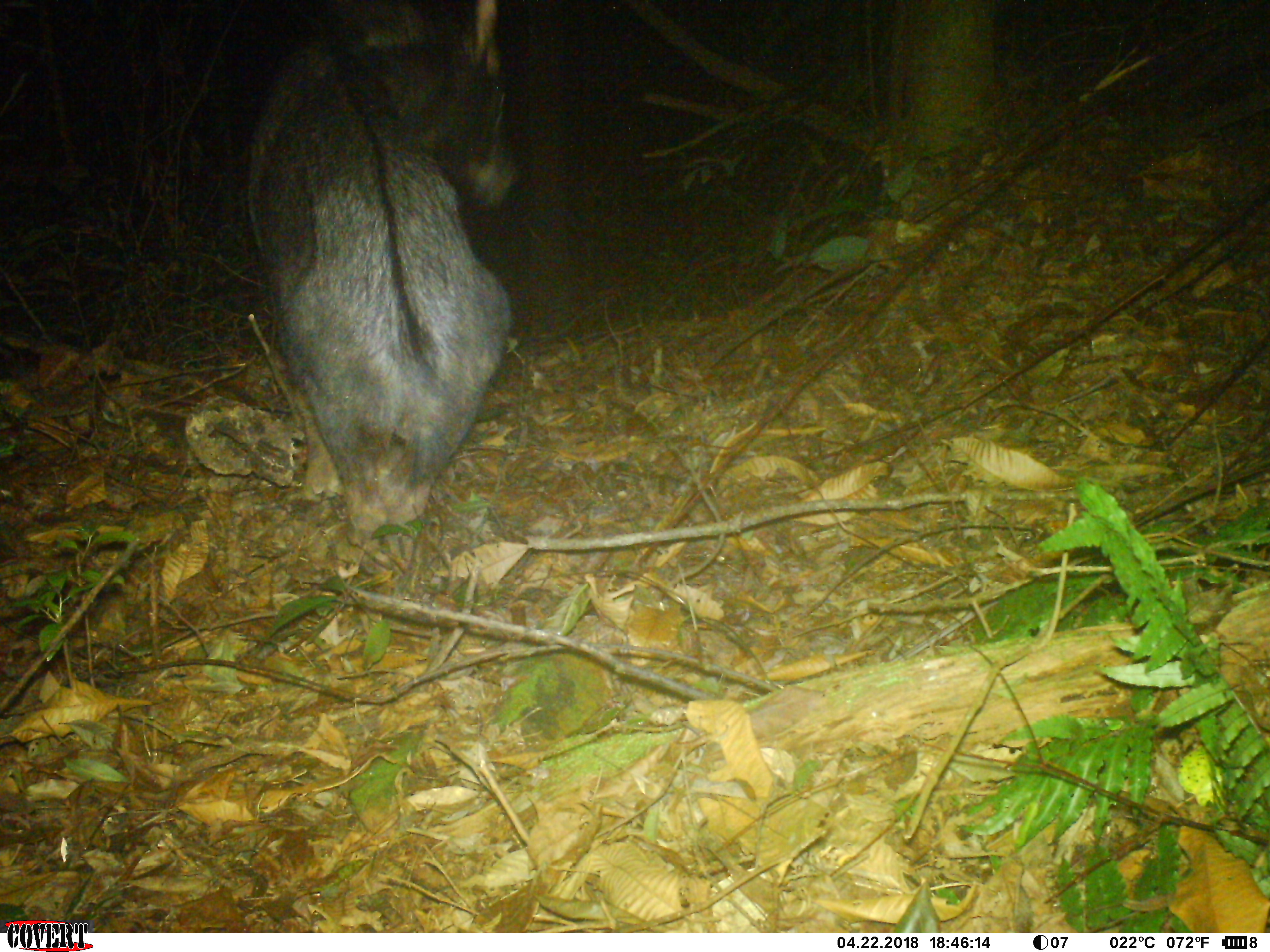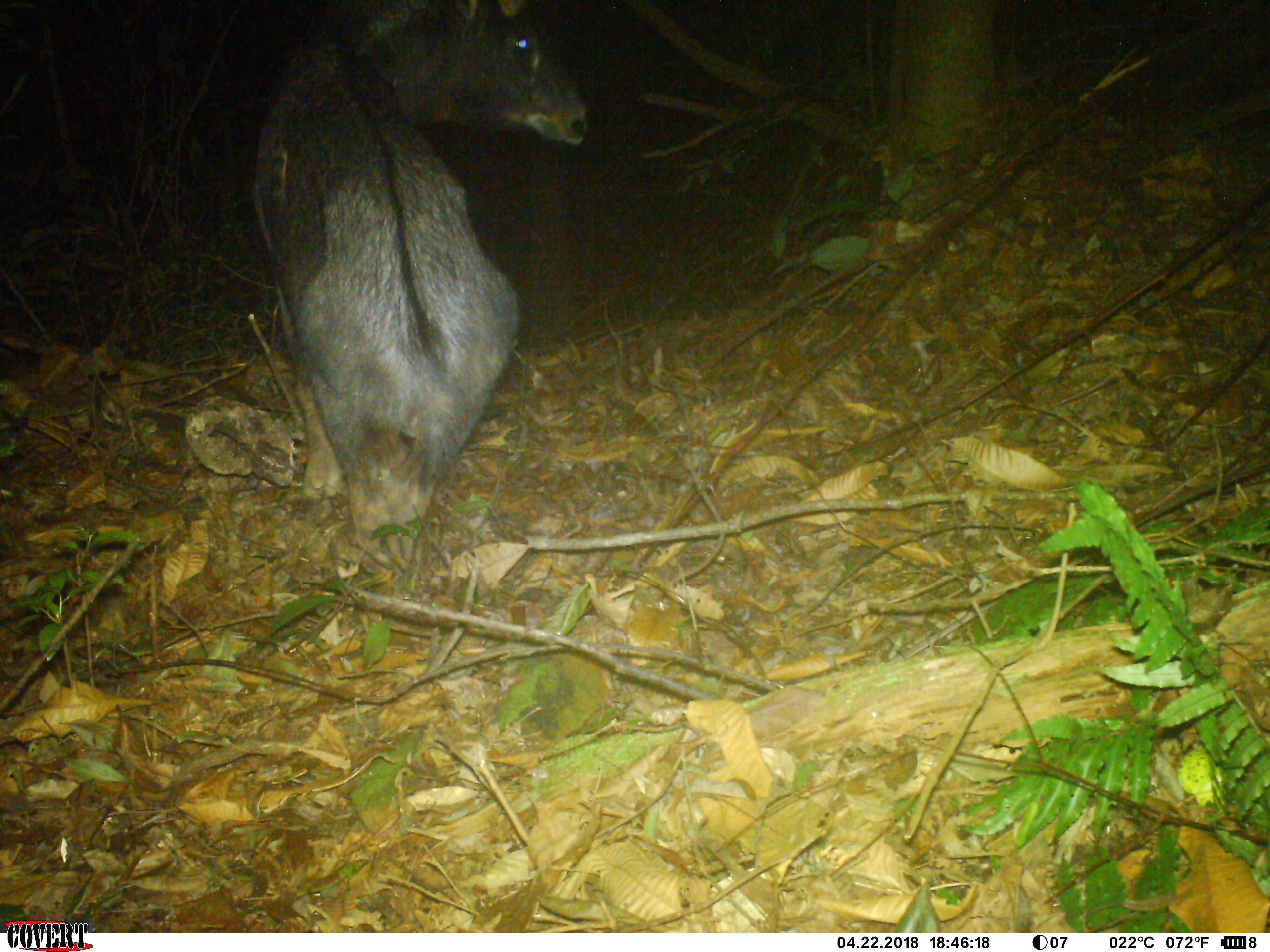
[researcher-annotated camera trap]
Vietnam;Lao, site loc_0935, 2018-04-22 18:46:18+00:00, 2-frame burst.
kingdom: Animalia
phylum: Chordata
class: Mammalia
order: Artiodactyla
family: Bovidae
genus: Capricornis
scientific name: Capricornis sumatraensis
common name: chinese serow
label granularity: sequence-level